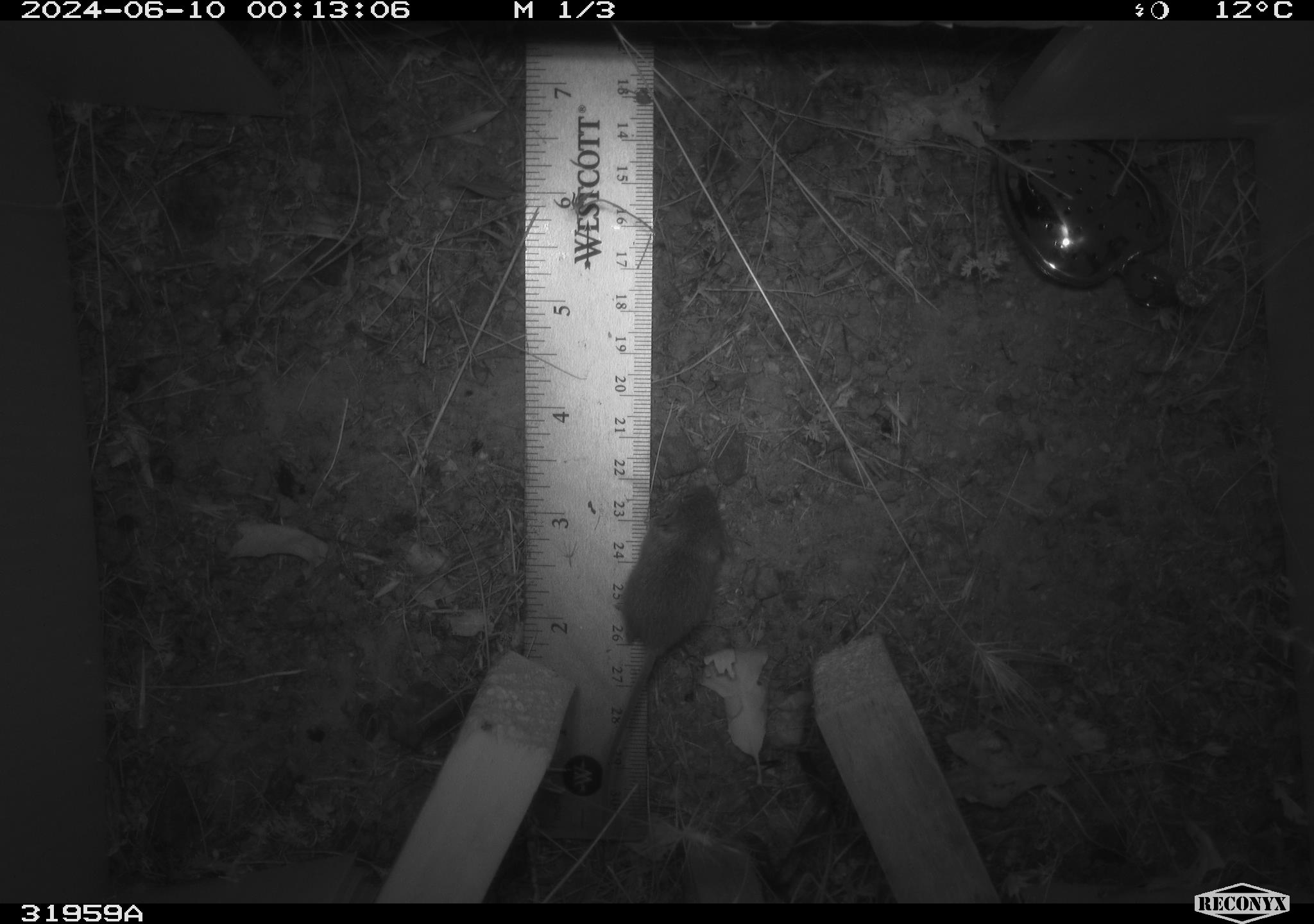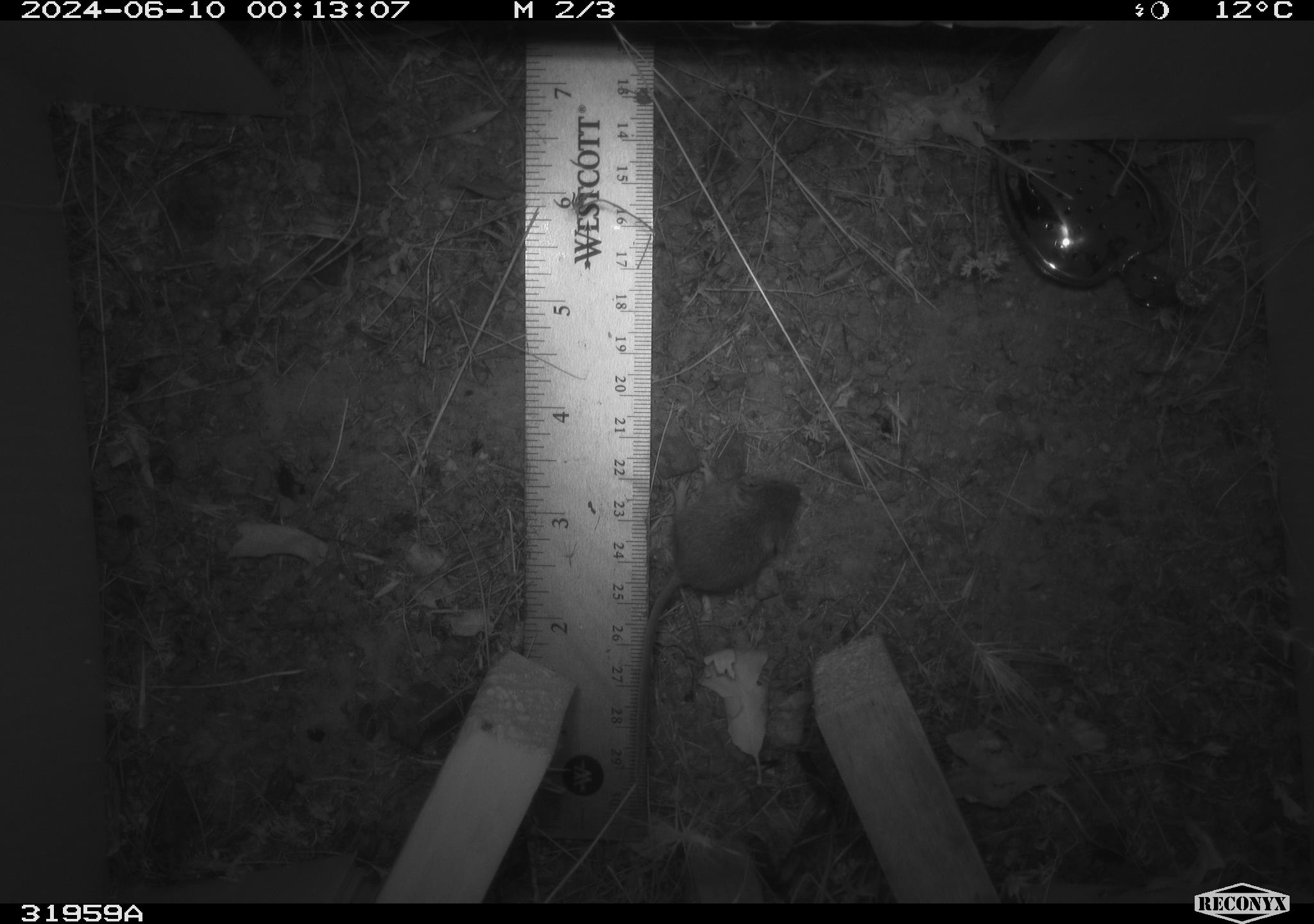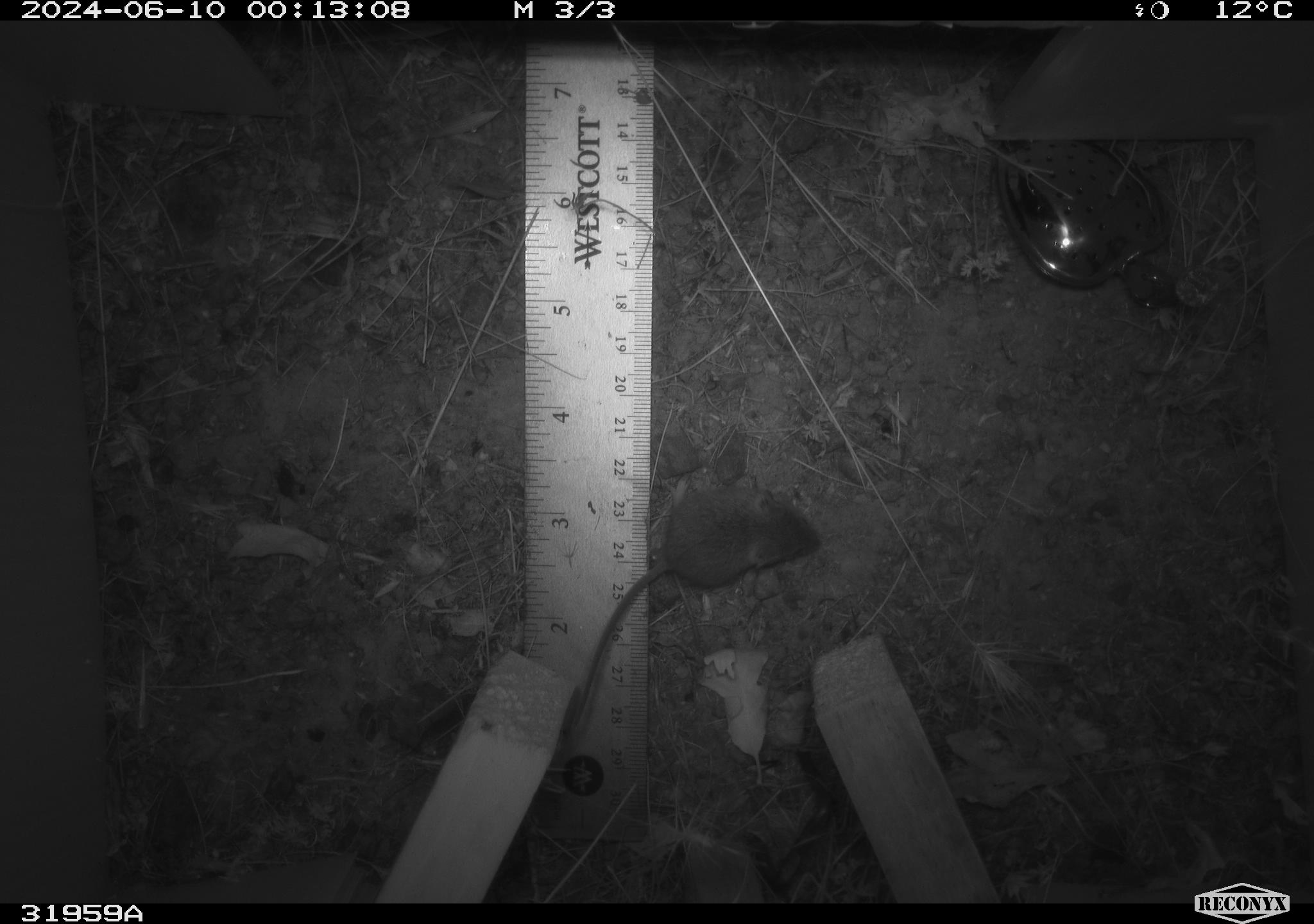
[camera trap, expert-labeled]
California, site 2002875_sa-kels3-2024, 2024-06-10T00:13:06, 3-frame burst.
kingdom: Animalia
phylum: Chordata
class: Mammalia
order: Rodentia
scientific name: Rodentia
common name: mouse species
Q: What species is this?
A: Mouse species (Rodentia).